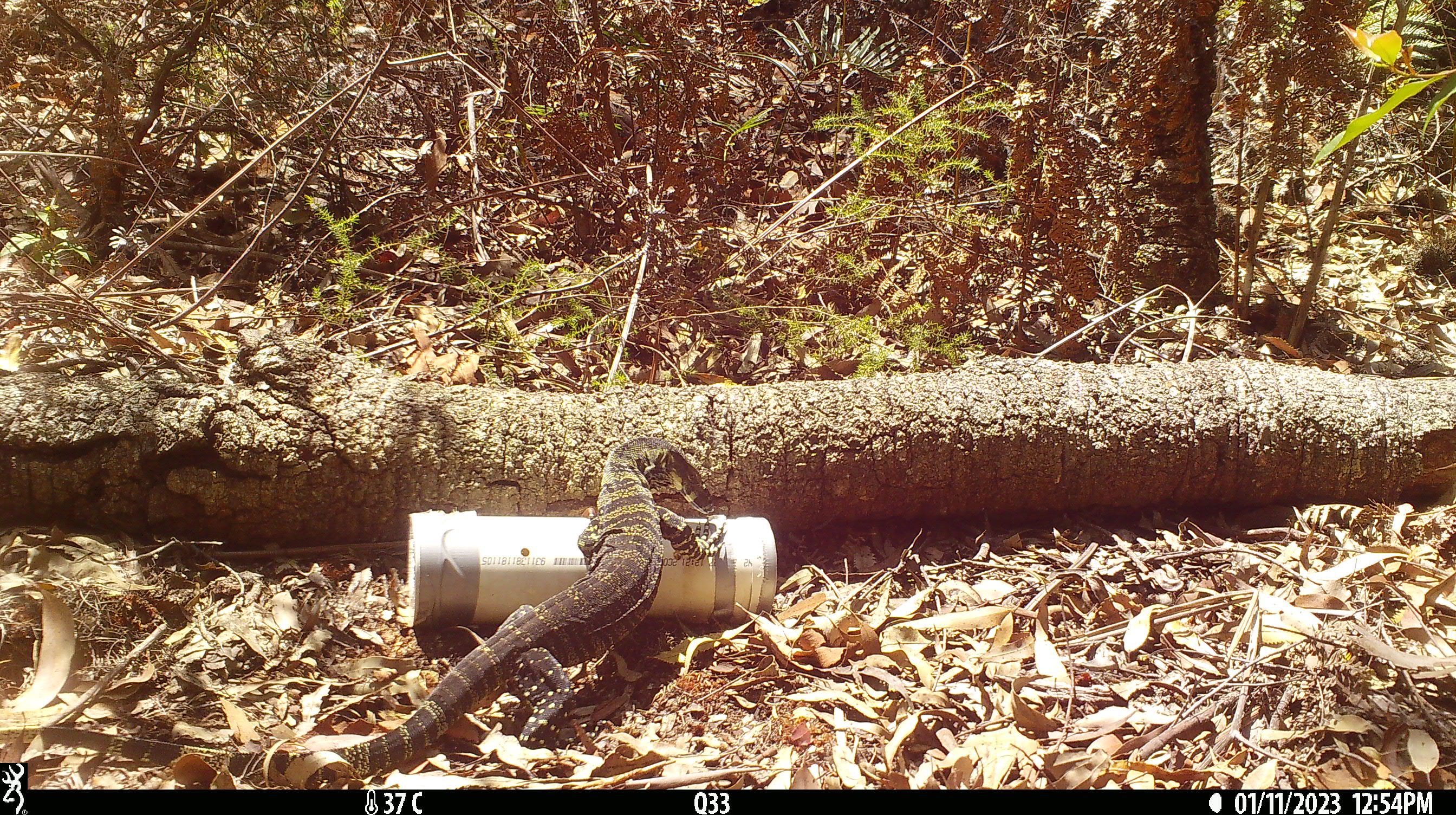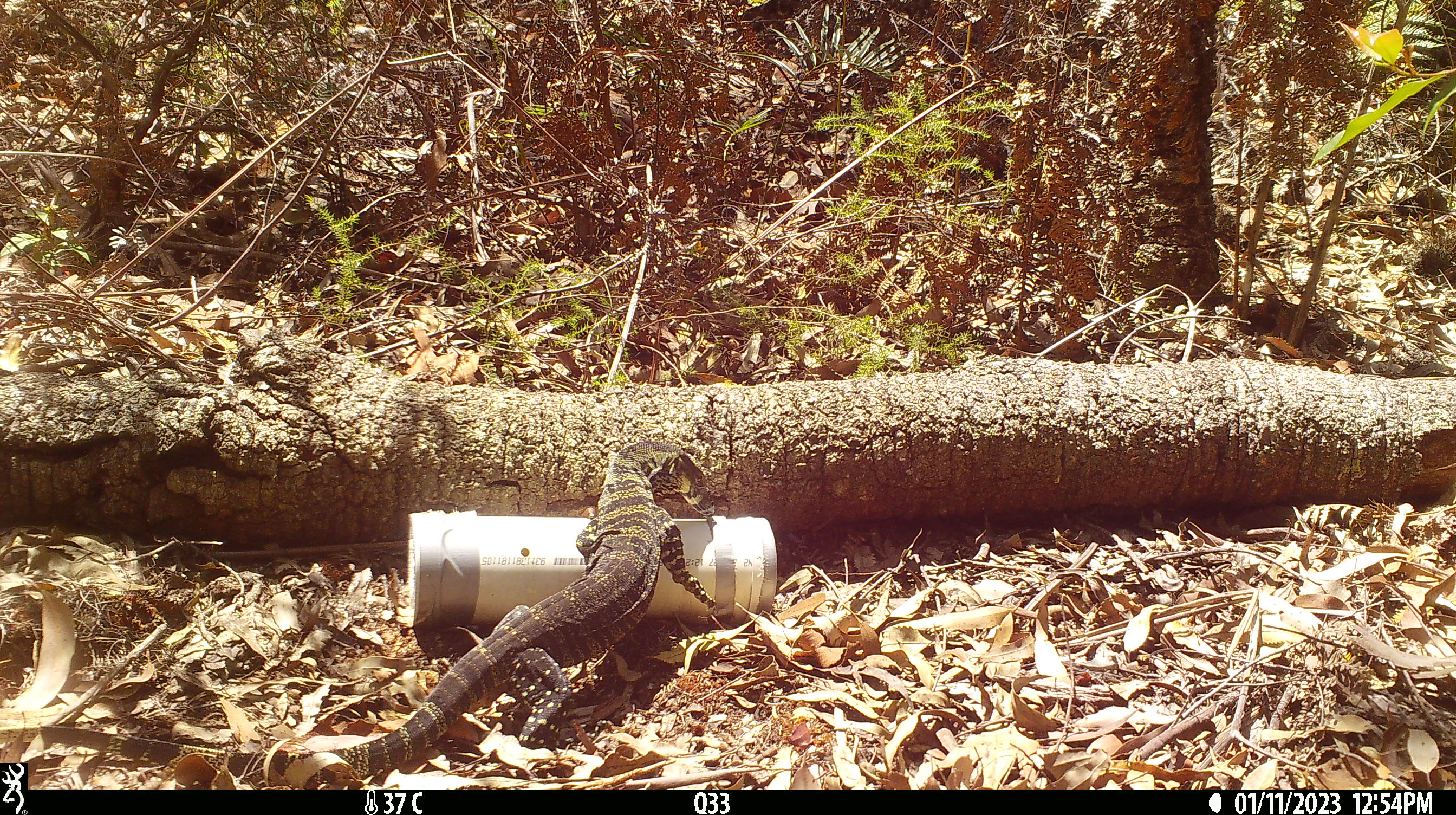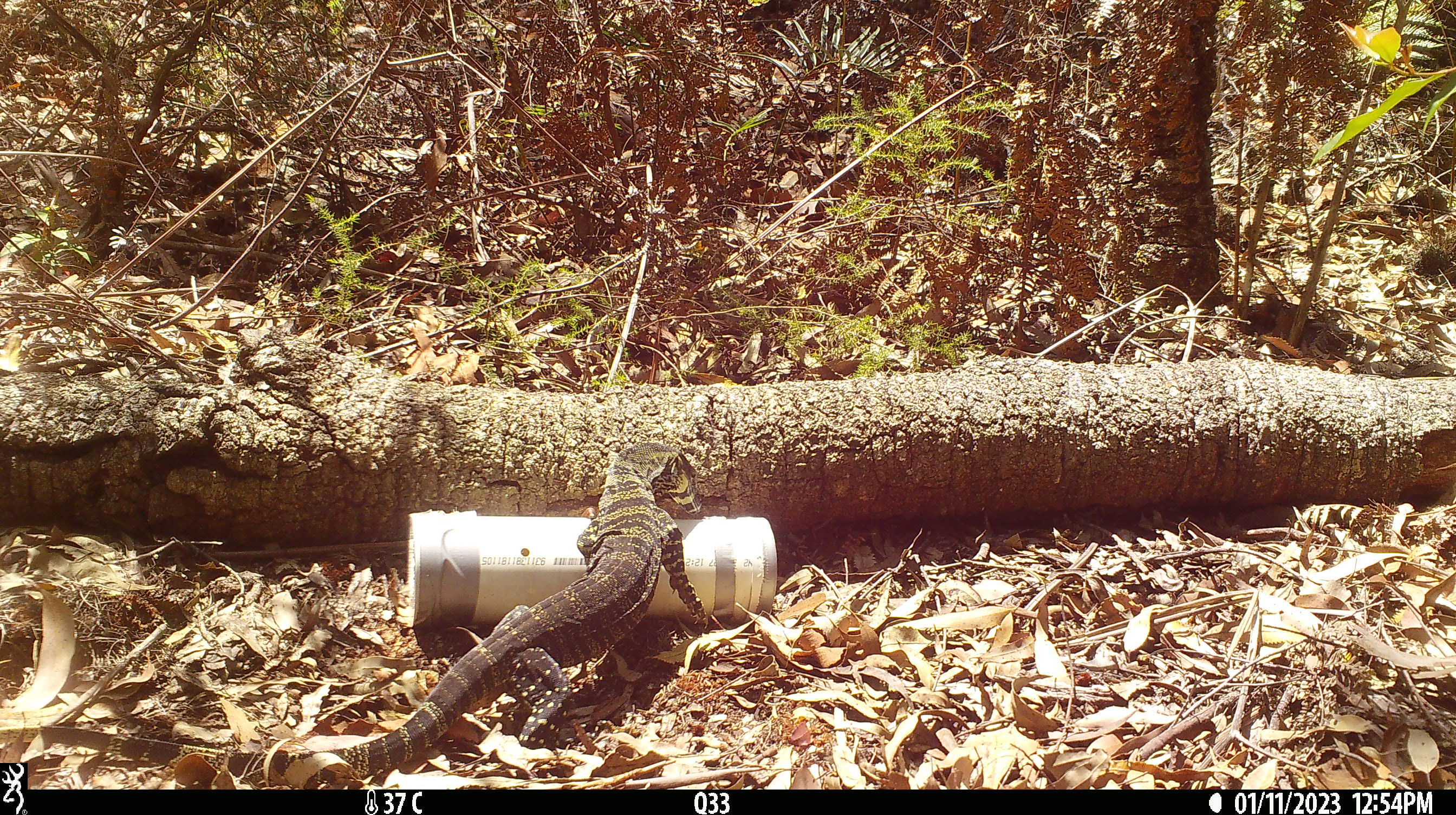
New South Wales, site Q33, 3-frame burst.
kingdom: Animalia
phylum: Chordata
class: Reptilia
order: Squamata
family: Varanidae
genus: Varanus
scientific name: Varanus varius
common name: lace monitor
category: goanna